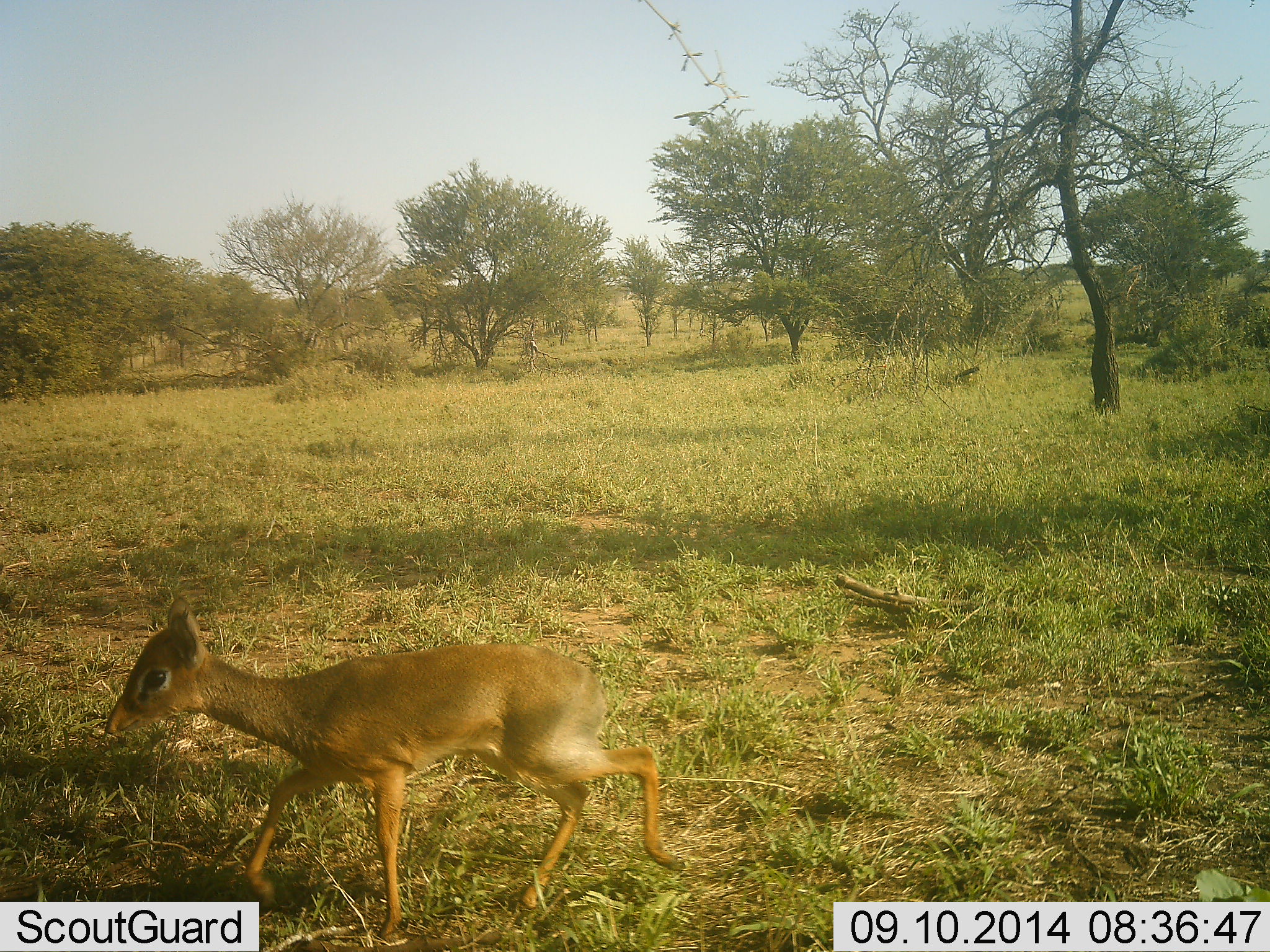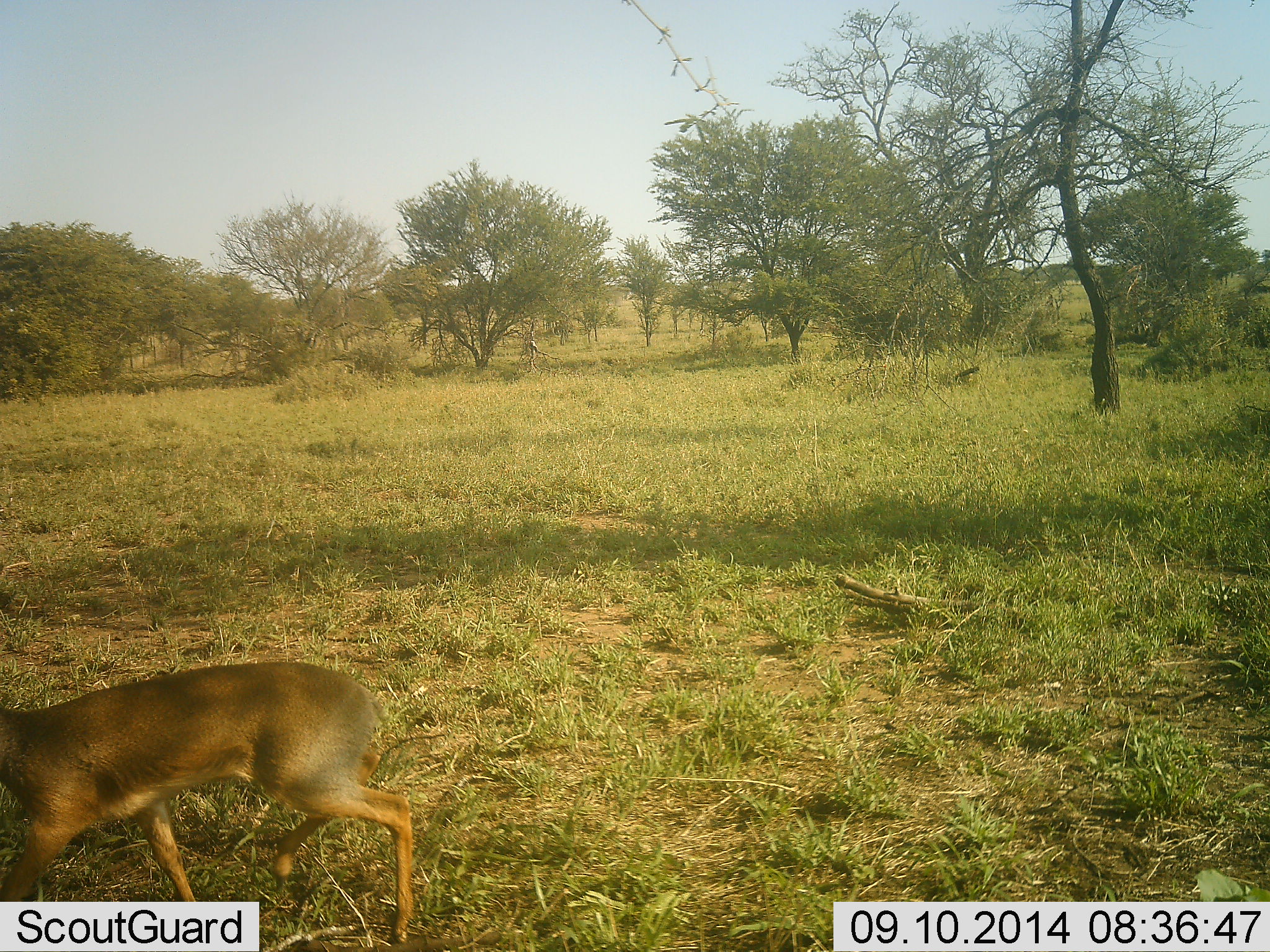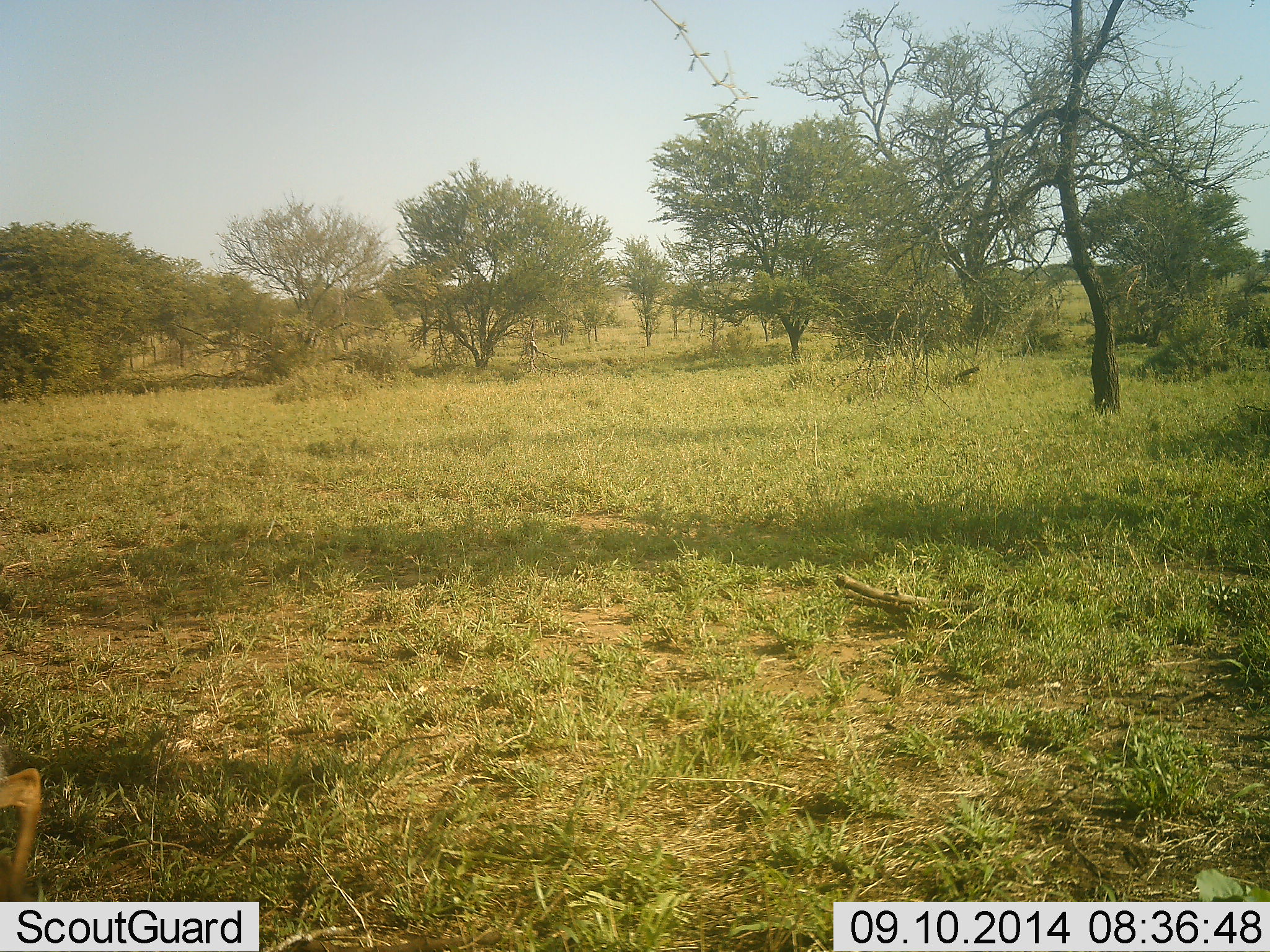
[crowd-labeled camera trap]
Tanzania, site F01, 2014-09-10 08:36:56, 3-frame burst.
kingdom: Animalia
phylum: Chordata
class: Mammalia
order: Artiodactyla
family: Bovidae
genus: Madoqua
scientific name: Madoqua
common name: dikdik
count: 1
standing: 10%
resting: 0%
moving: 100%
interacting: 0%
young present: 0%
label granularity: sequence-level